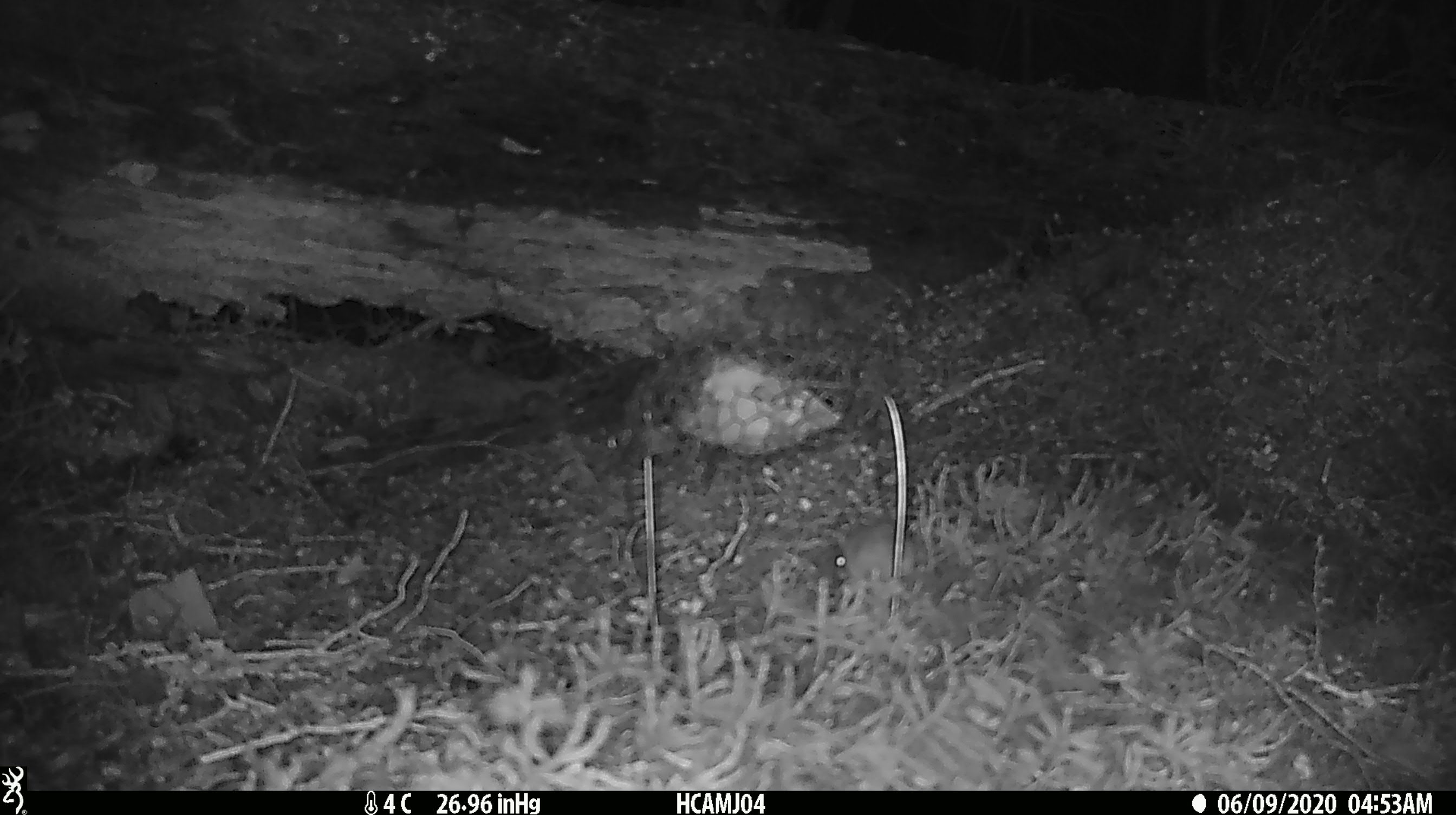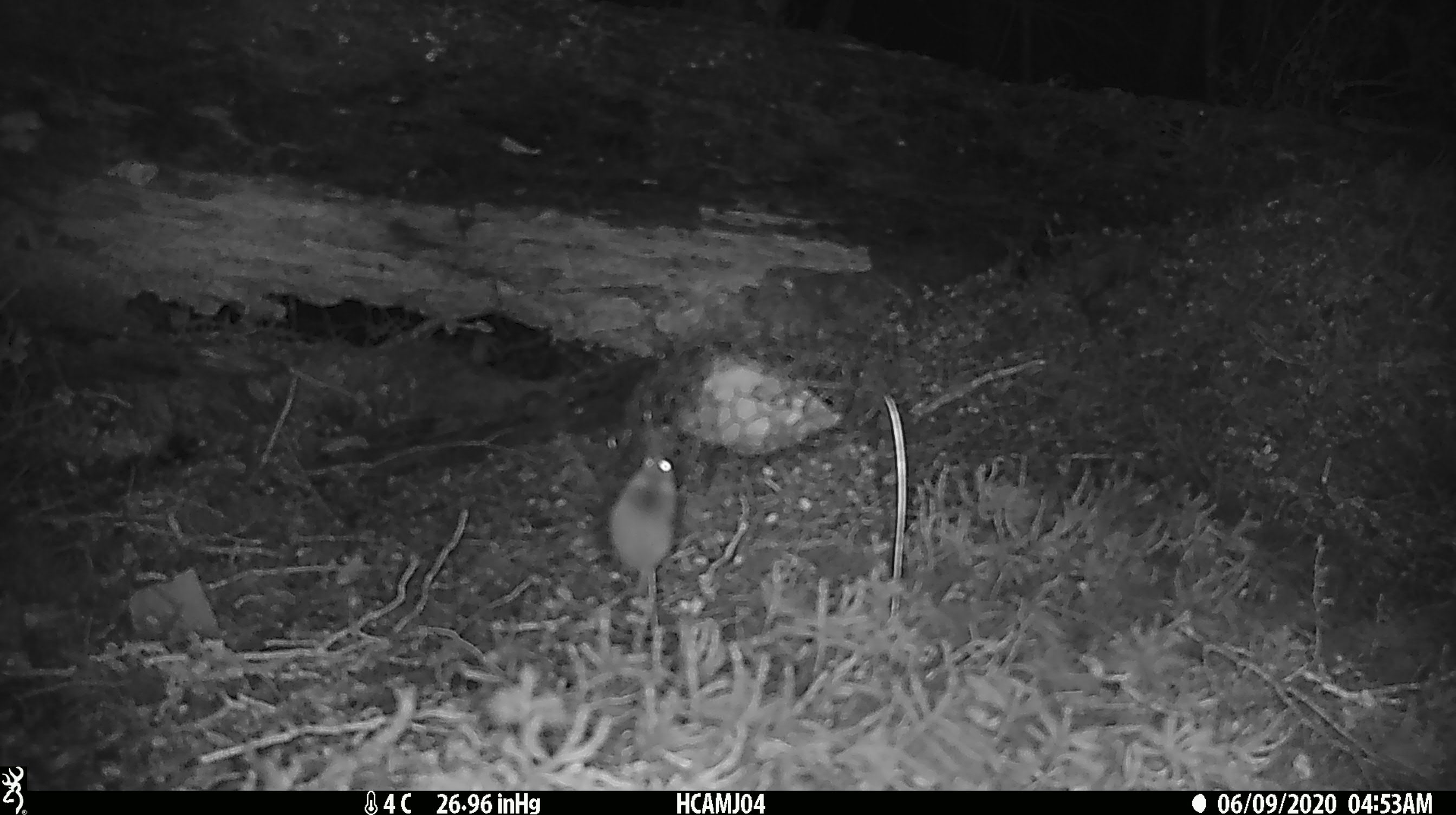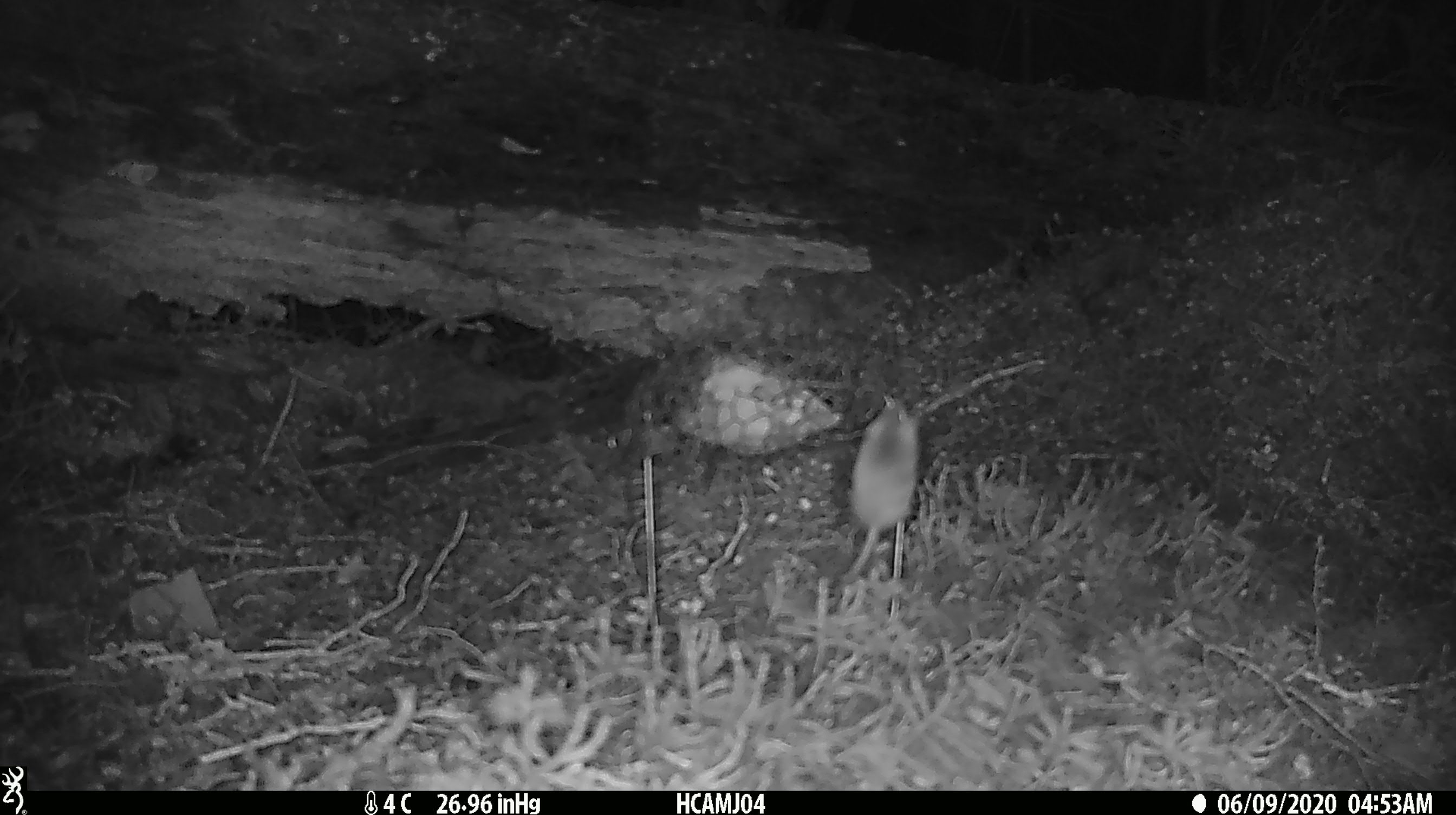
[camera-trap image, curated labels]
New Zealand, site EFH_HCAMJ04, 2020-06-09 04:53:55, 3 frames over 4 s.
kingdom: Animalia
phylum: Chordata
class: Mammalia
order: Rodentia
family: Muridae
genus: Mus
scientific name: Mus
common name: mouse